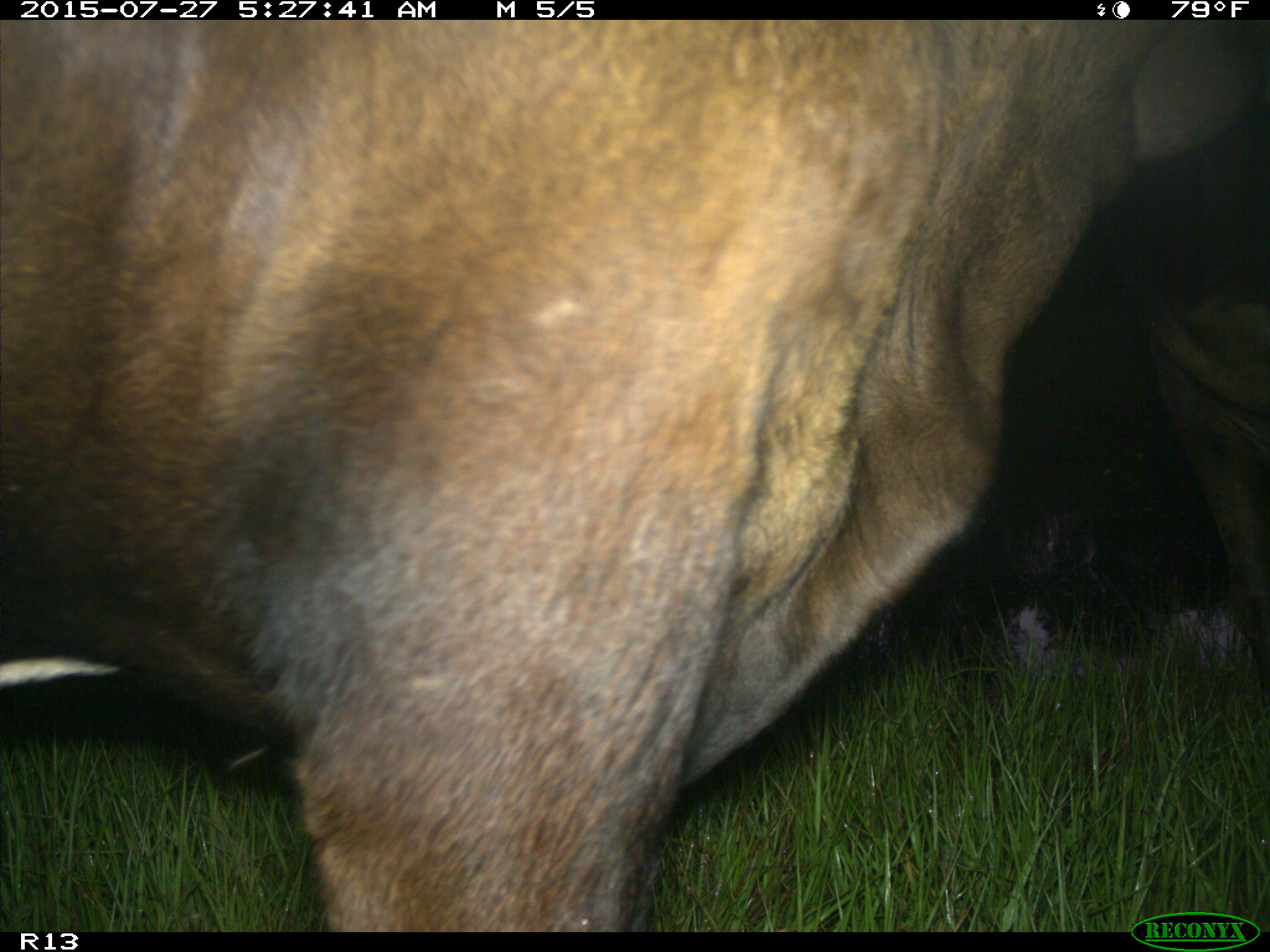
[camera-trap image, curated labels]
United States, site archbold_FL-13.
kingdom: Animalia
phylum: Chordata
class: Mammalia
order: Artiodactyla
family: Bovidae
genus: Bos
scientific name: Bos taurus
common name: domestic cow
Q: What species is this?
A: Bos taurus (domestic cow).